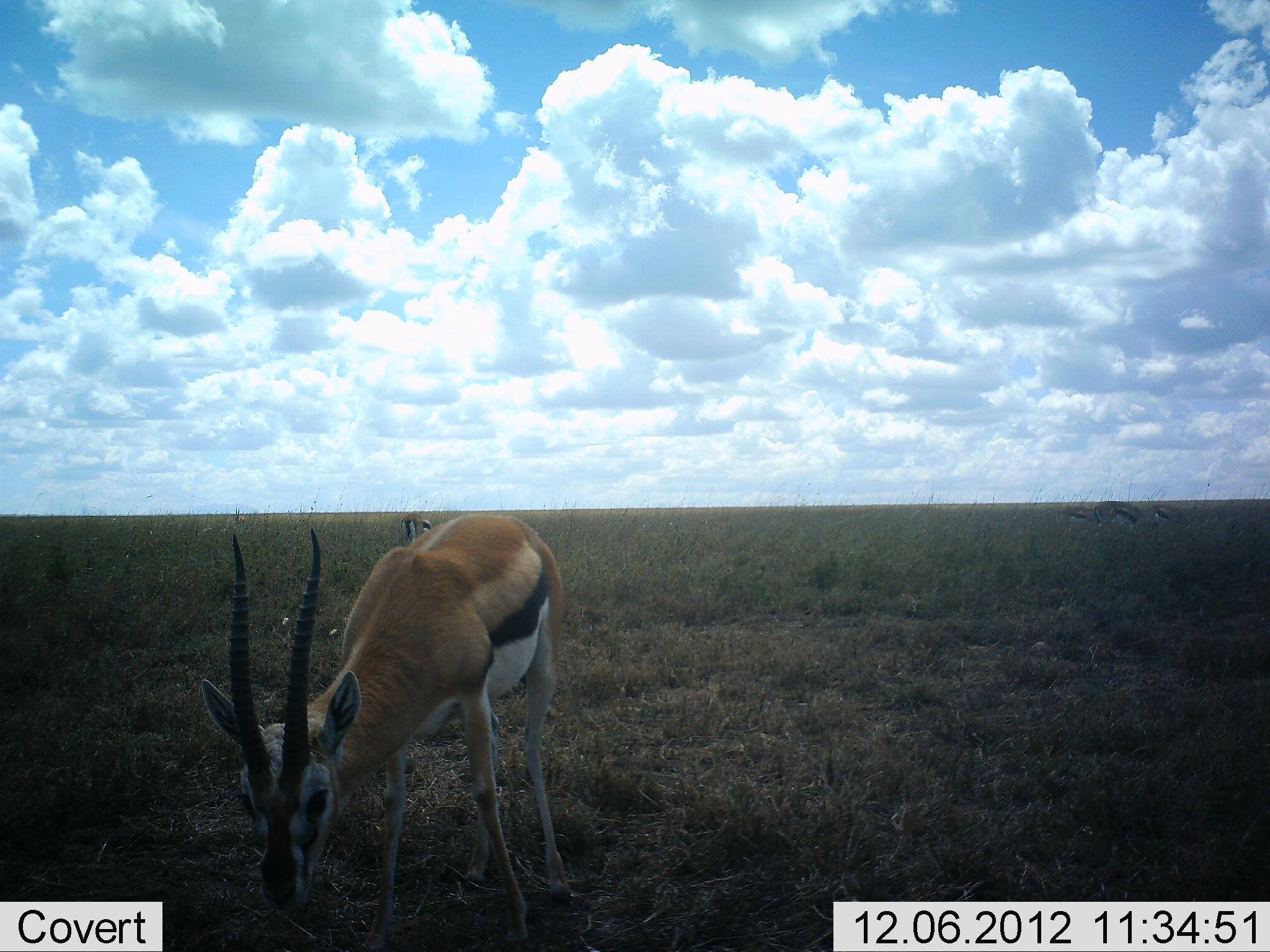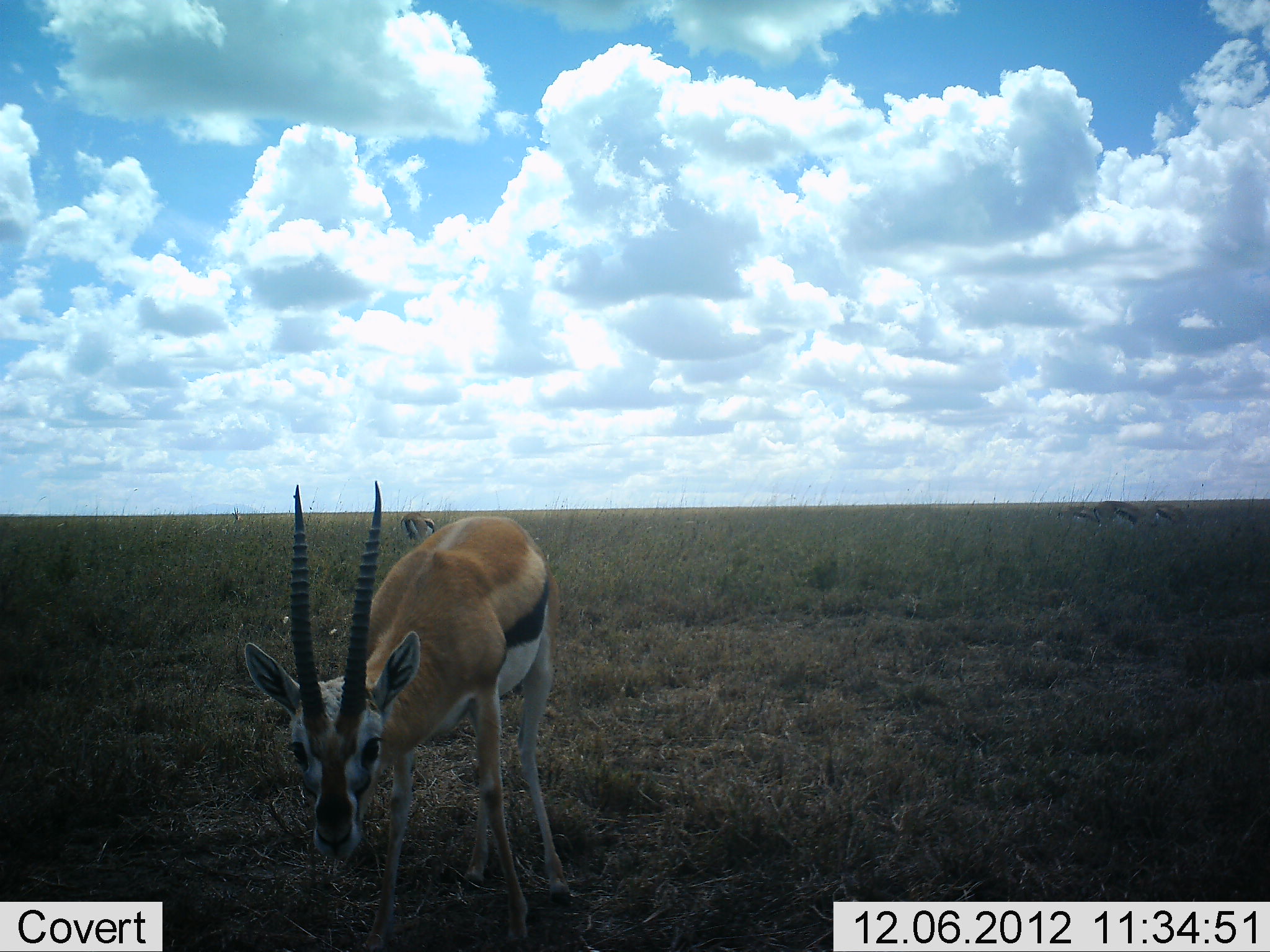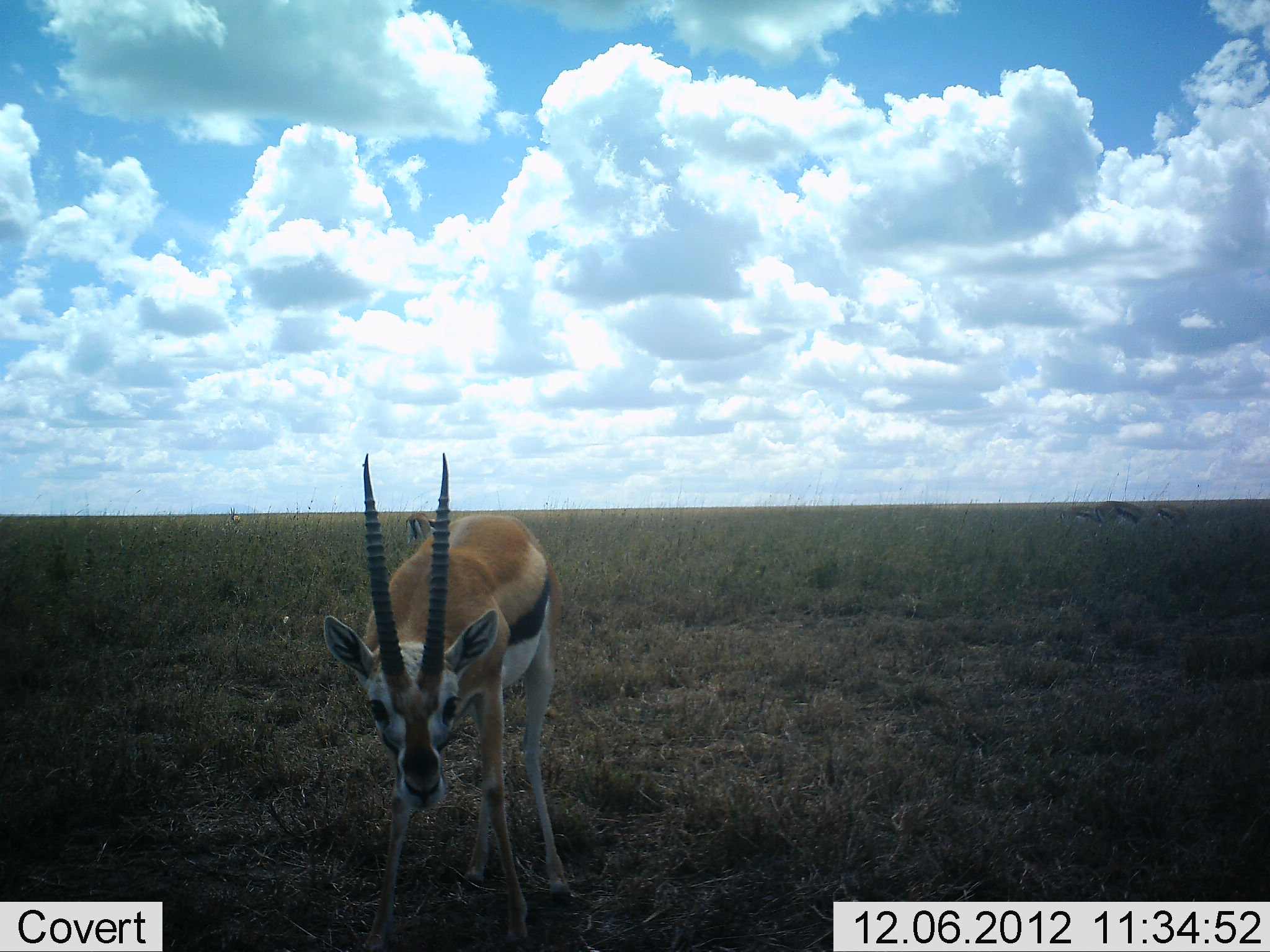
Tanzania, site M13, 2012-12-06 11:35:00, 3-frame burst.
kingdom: Animalia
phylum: Chordata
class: Mammalia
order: Artiodactyla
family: Bovidae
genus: Eudorcas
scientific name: Eudorcas thomsonii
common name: thomson's gazelle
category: gazellethomsons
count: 2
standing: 62%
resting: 0%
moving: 8%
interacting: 8%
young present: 0%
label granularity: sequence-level